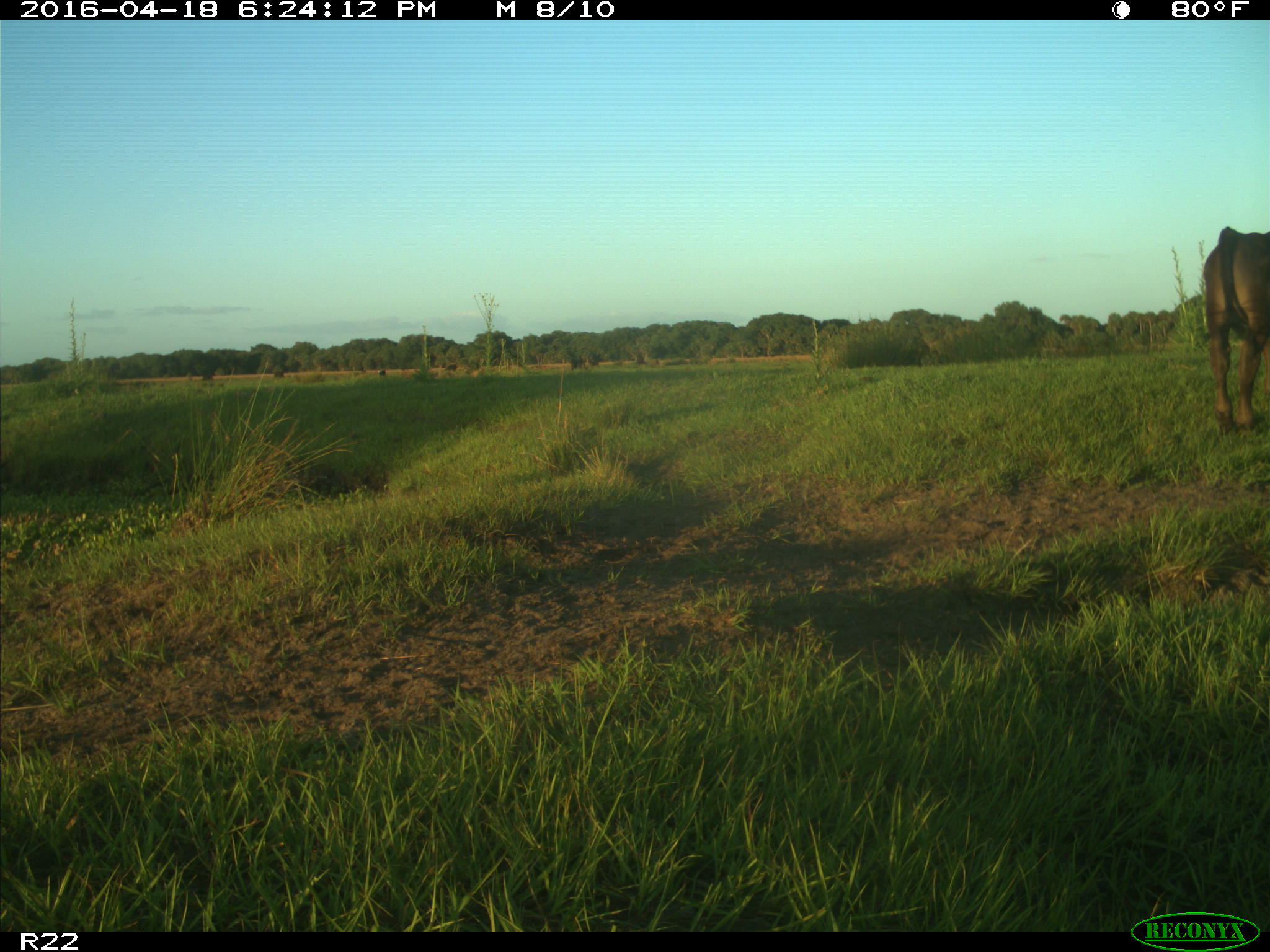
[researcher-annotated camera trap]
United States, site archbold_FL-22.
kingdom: Animalia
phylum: Chordata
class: Mammalia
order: Artiodactyla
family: Bovidae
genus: Bos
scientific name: Bos taurus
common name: domestic cow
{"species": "Bos taurus (domestic cow)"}